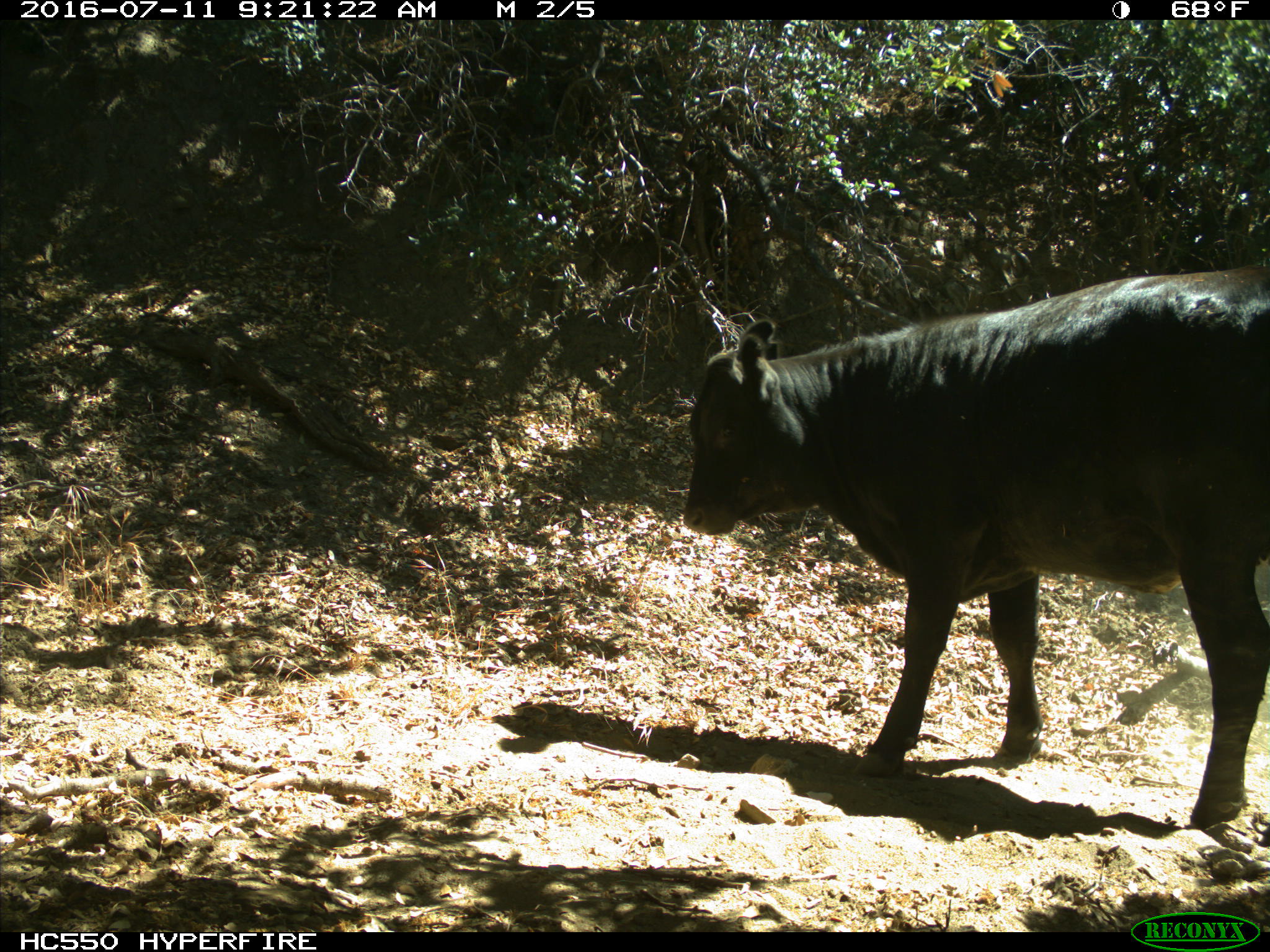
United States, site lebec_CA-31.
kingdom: Animalia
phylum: Chordata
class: Mammalia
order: Artiodactyla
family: Bovidae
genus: Bos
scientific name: Bos taurus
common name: domestic cow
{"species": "Bos taurus (domestic cow)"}